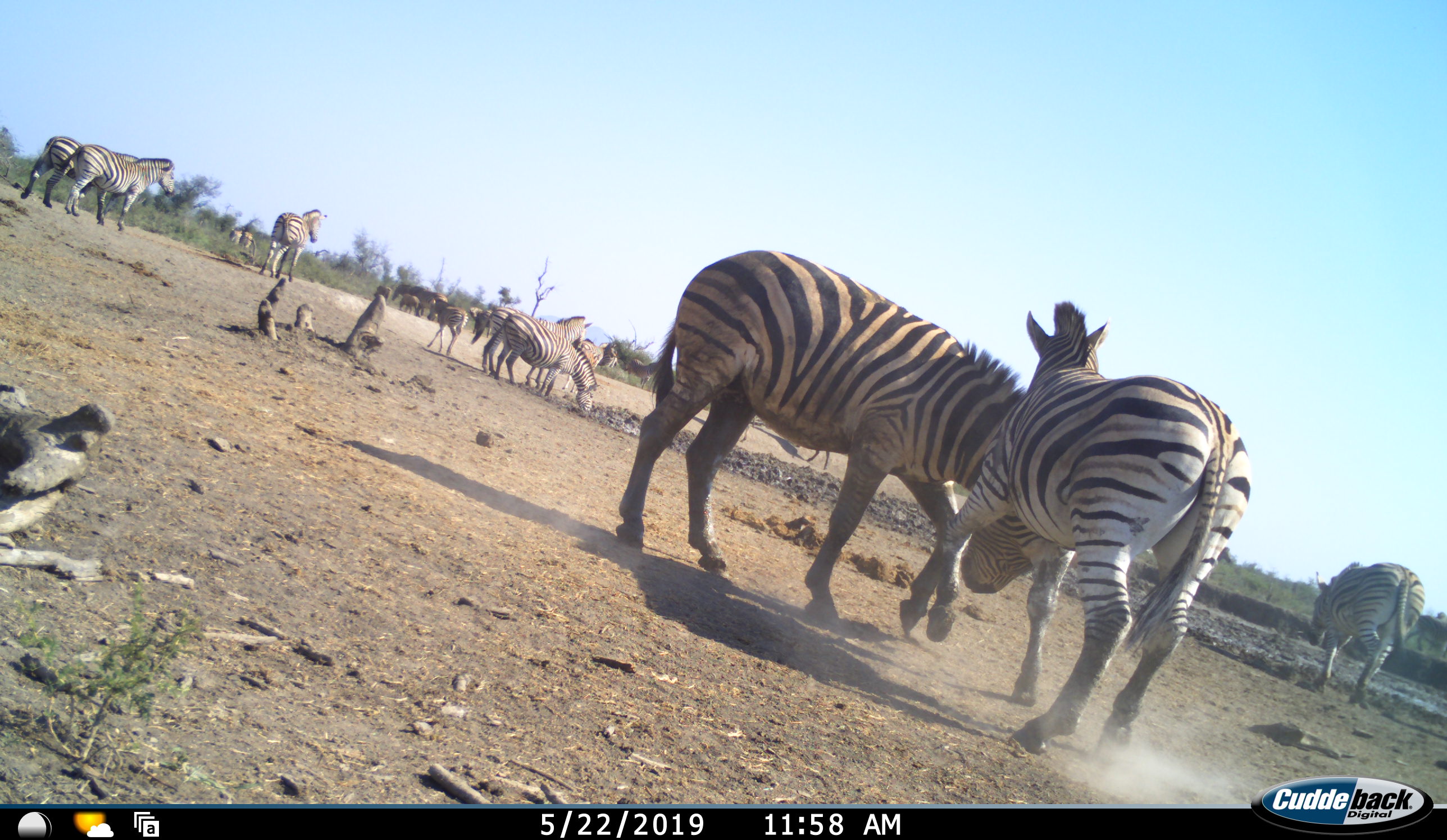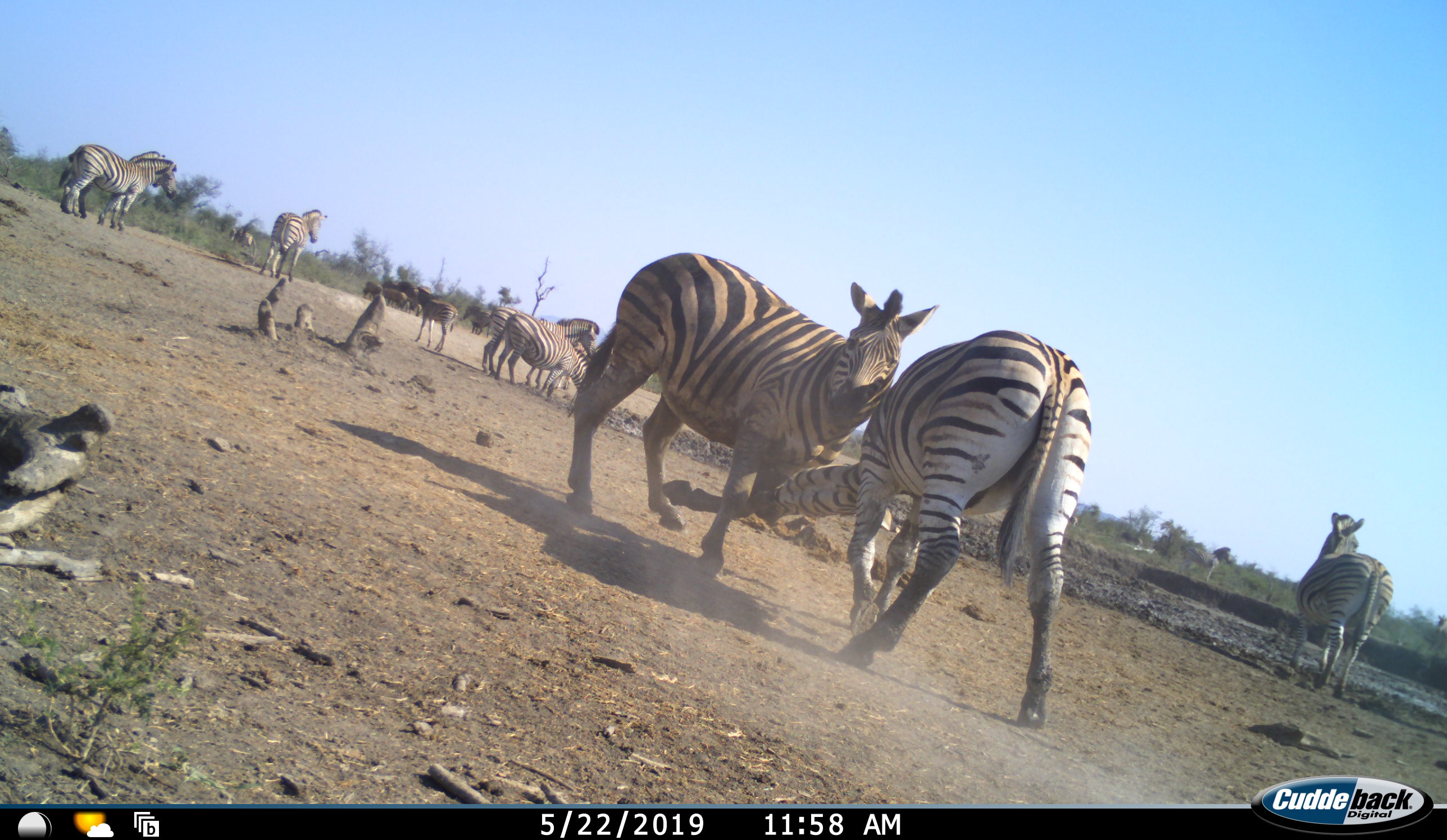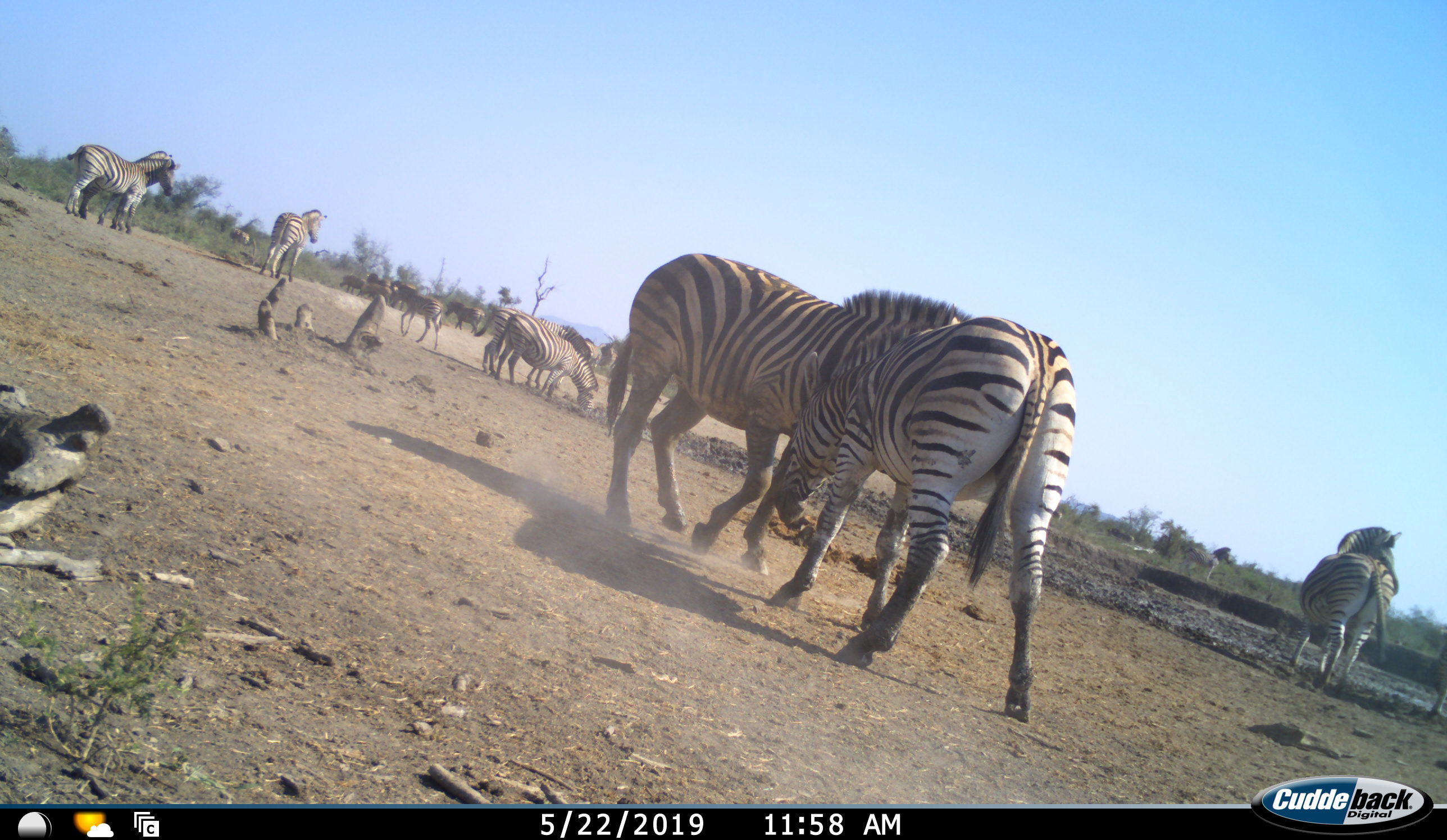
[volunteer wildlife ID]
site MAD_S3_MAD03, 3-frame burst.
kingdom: Animalia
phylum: Chordata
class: Mammalia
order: Perissodactyla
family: Equidae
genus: Equus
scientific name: Equus quagga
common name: plains zebra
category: zebraplains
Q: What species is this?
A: Zebraplains (plains zebra) (Equus quagga).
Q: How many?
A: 11-50.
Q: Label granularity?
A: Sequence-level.